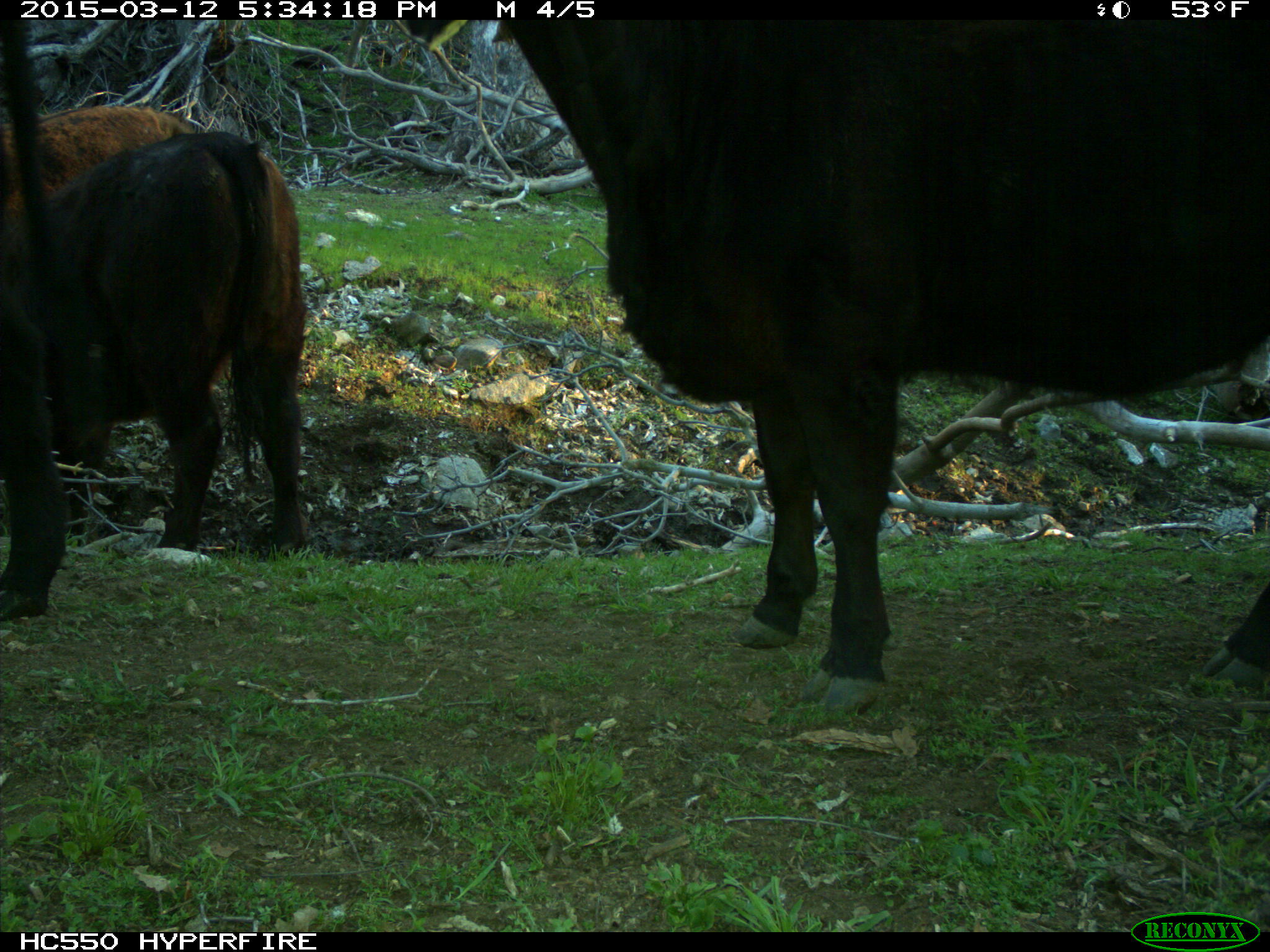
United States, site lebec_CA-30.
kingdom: Animalia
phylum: Chordata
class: Mammalia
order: Artiodactyla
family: Bovidae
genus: Bos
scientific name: Bos taurus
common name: domestic cow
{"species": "Bos taurus (domestic cow)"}